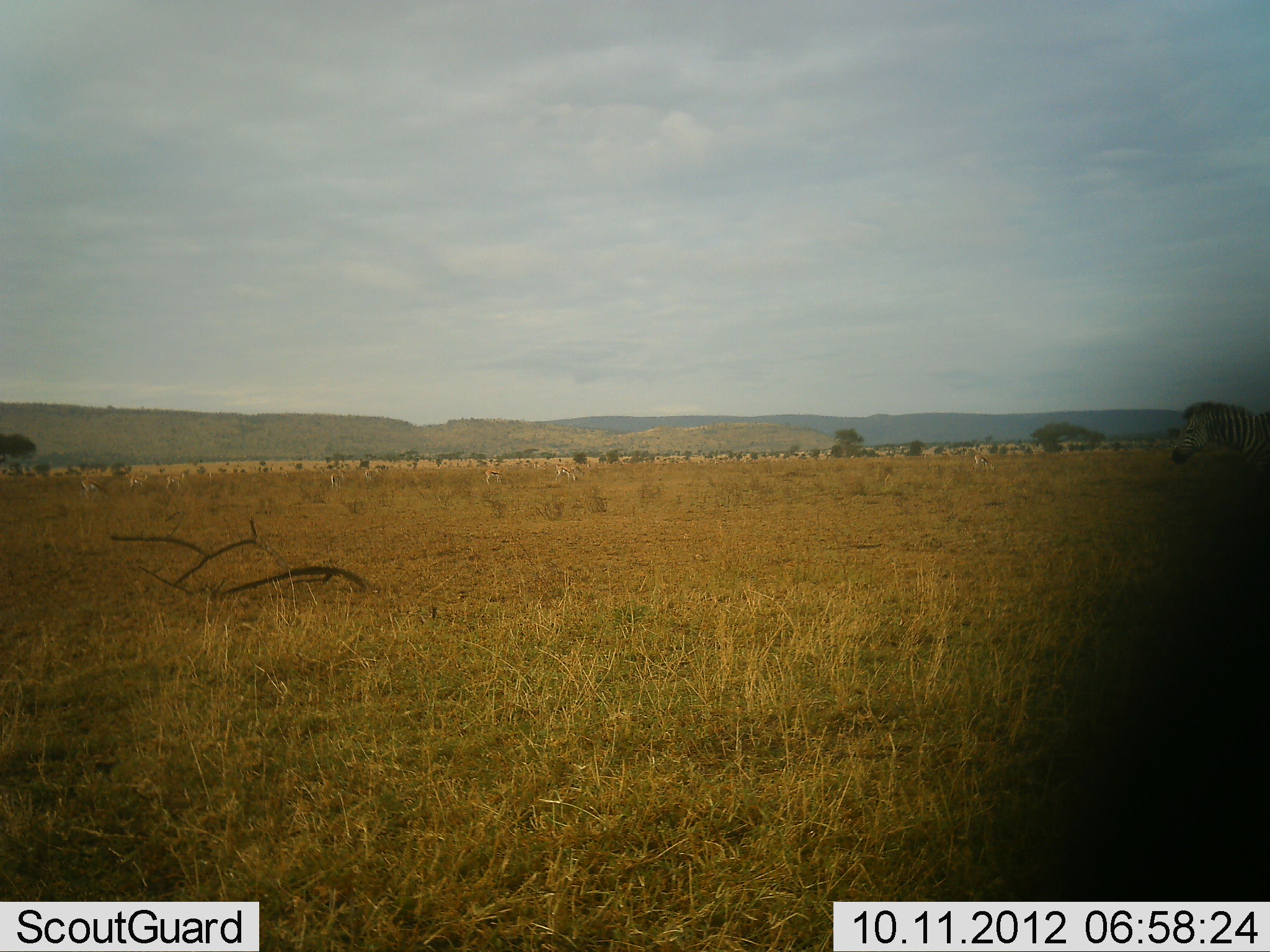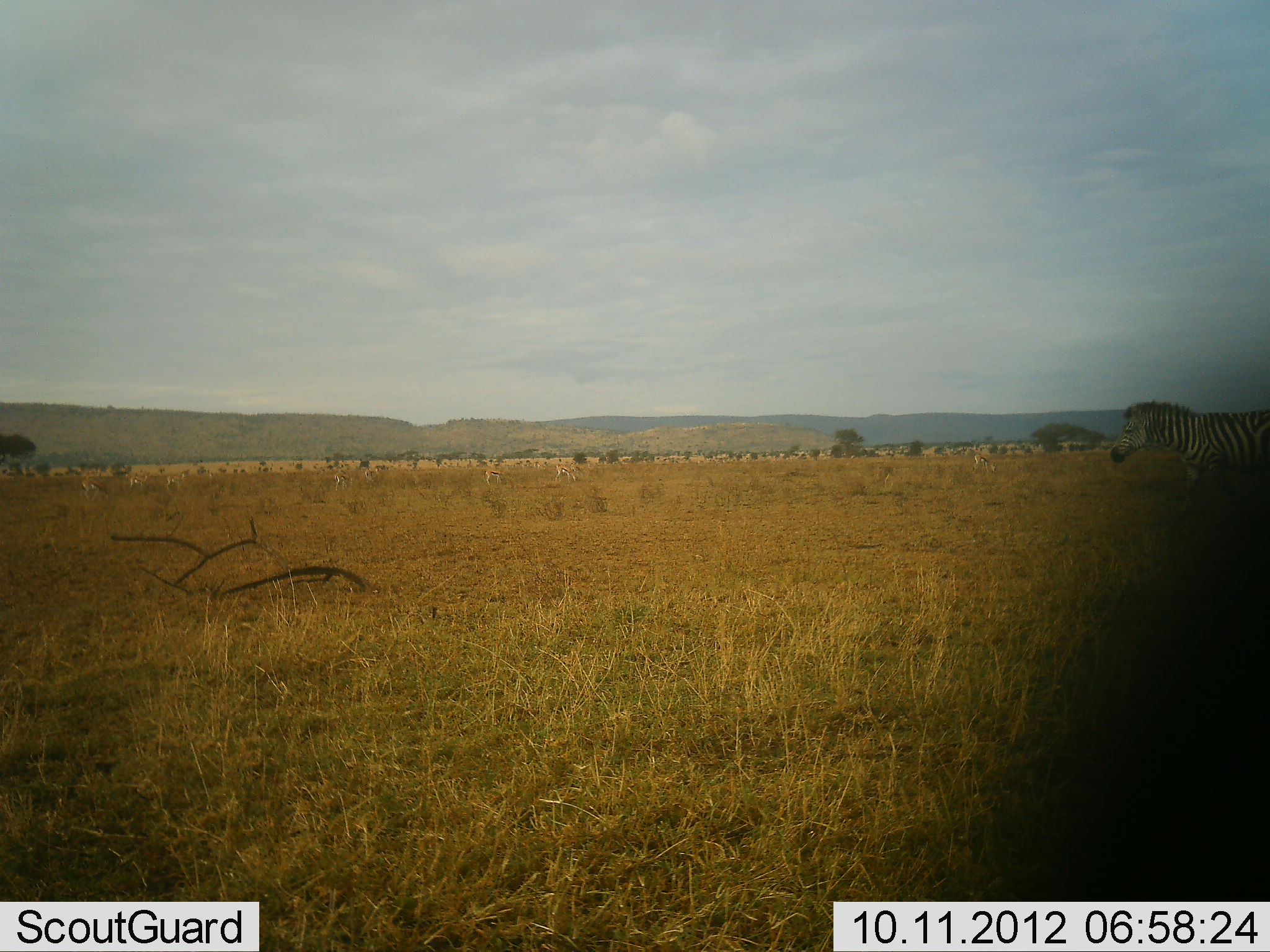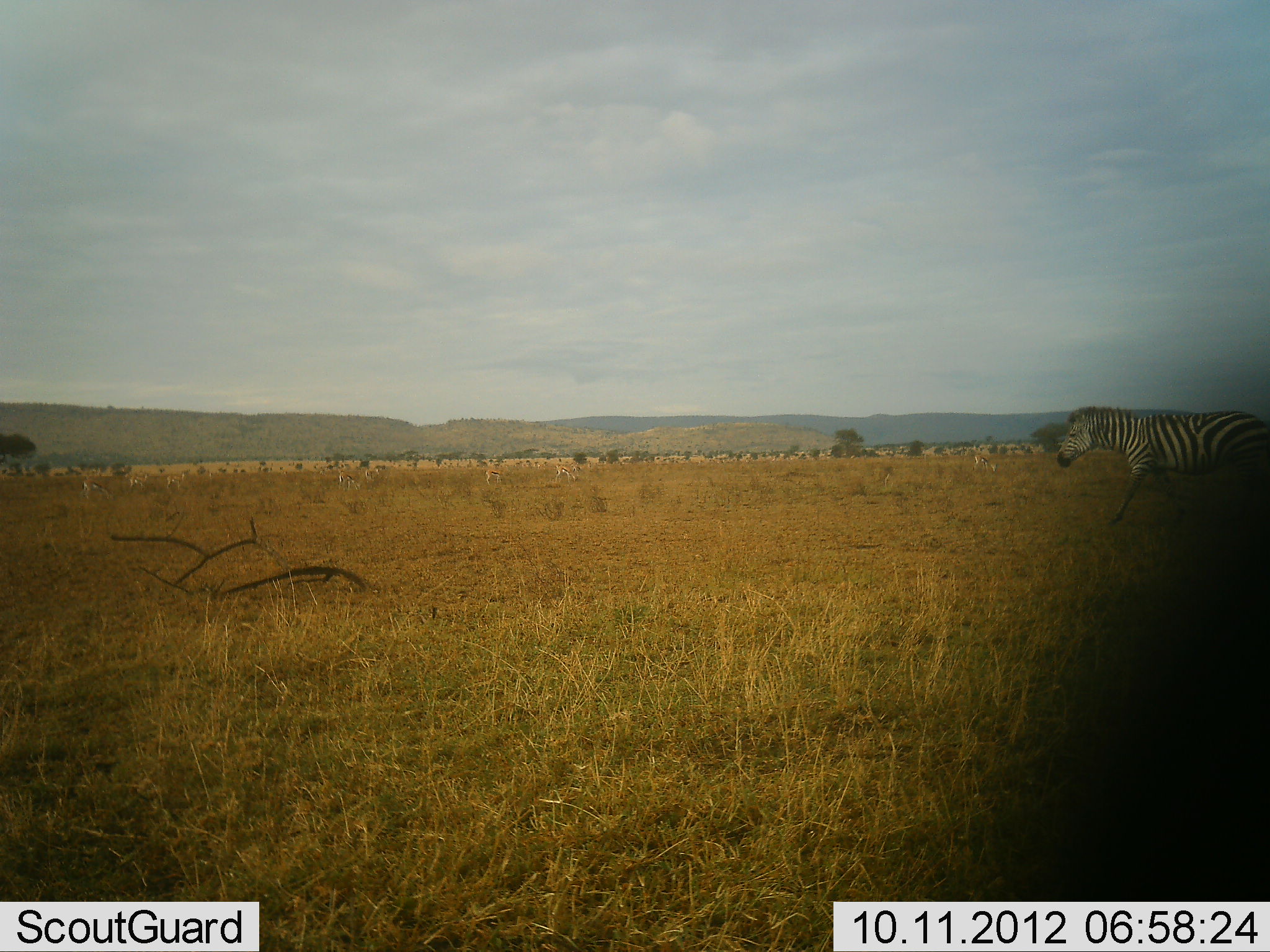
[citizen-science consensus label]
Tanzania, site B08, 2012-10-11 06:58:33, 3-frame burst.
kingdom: Animalia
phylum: Chordata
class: Mammalia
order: Perissodactyla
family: Equidae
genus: Equus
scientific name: Equus quagga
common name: plains zebra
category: zebra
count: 1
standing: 8%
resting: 0%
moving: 100%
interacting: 0%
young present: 0%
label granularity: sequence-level